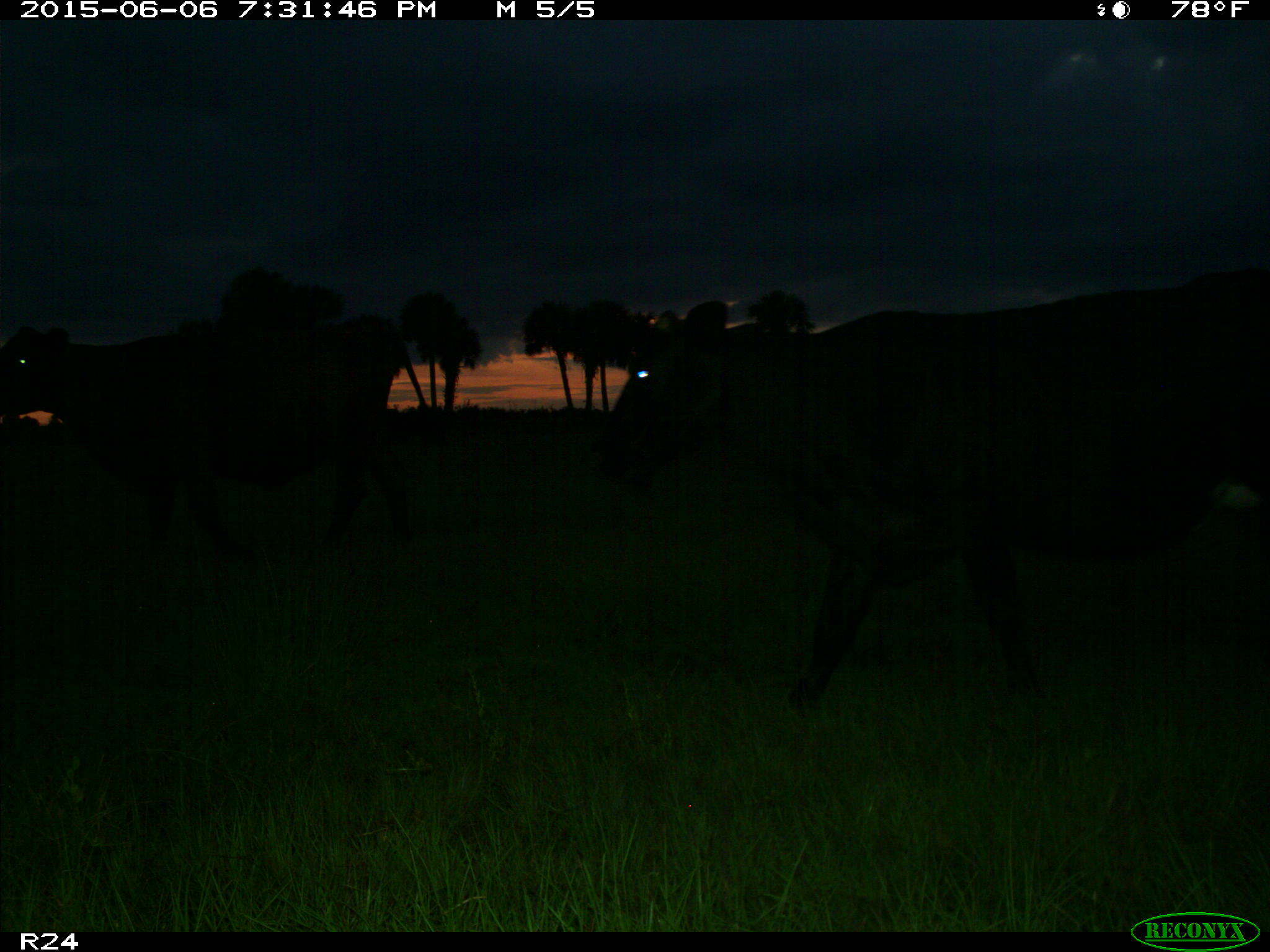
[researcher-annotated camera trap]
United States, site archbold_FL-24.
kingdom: Animalia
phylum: Chordata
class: Mammalia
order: Artiodactyla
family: Bovidae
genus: Bos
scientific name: Bos taurus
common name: domestic cow